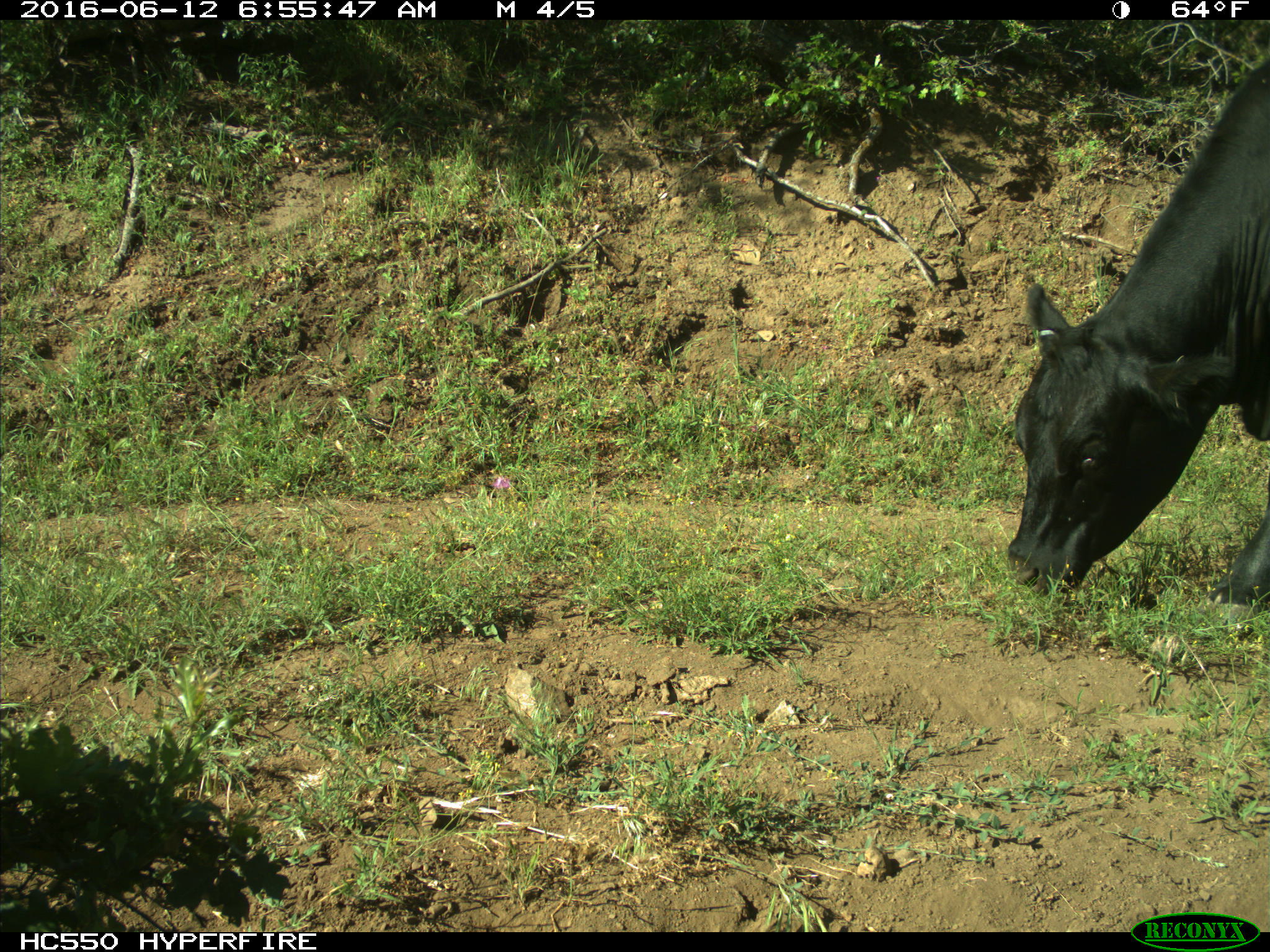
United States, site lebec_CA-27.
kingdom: Animalia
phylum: Chordata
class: Mammalia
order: Artiodactyla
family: Bovidae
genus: Bos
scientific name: Bos taurus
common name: domestic cow